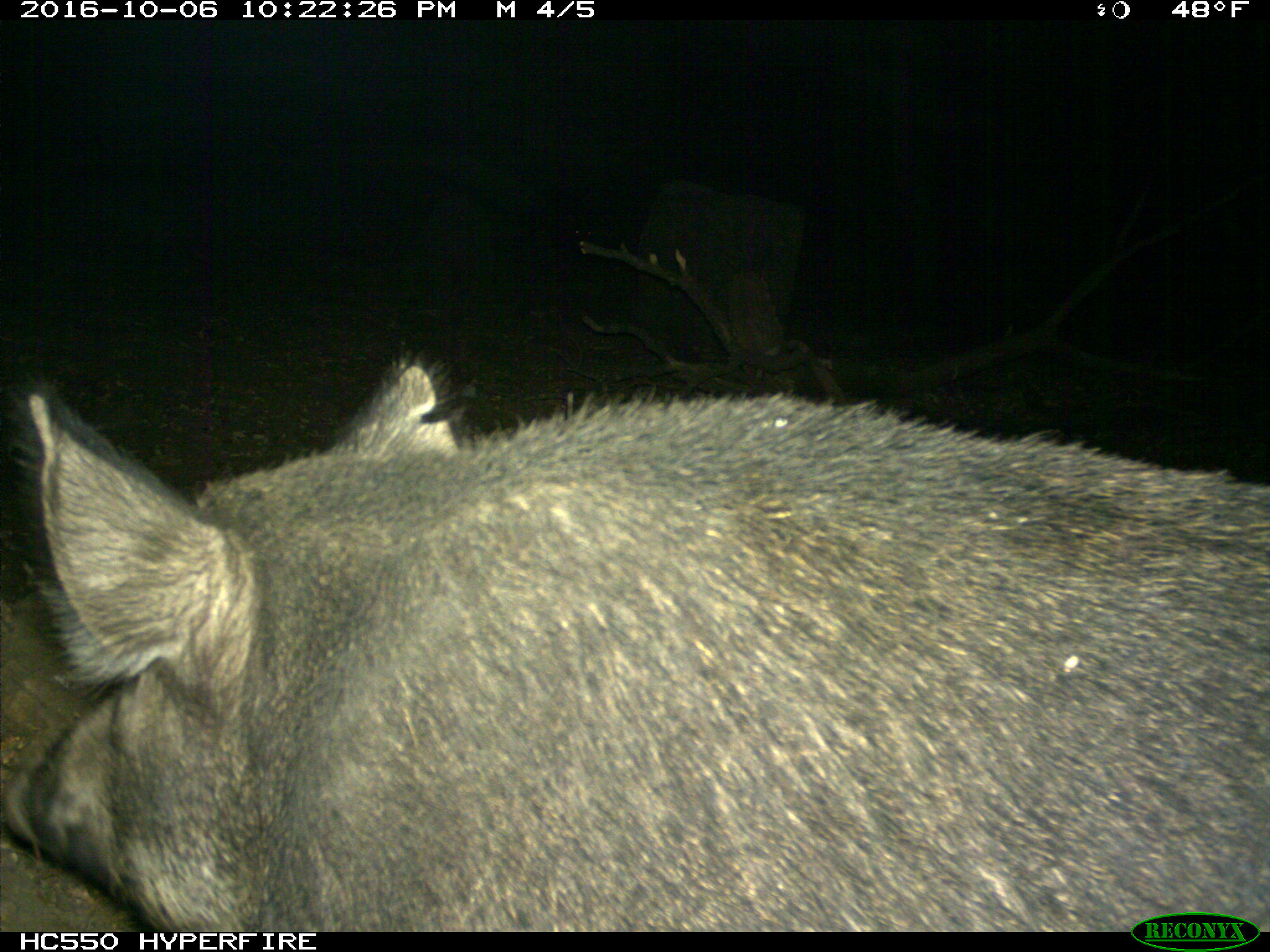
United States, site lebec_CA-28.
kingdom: Animalia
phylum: Chordata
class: Mammalia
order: Artiodactyla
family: Suidae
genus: Sus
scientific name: Sus scrofa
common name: wild boar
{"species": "Sus scrofa (wild boar)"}